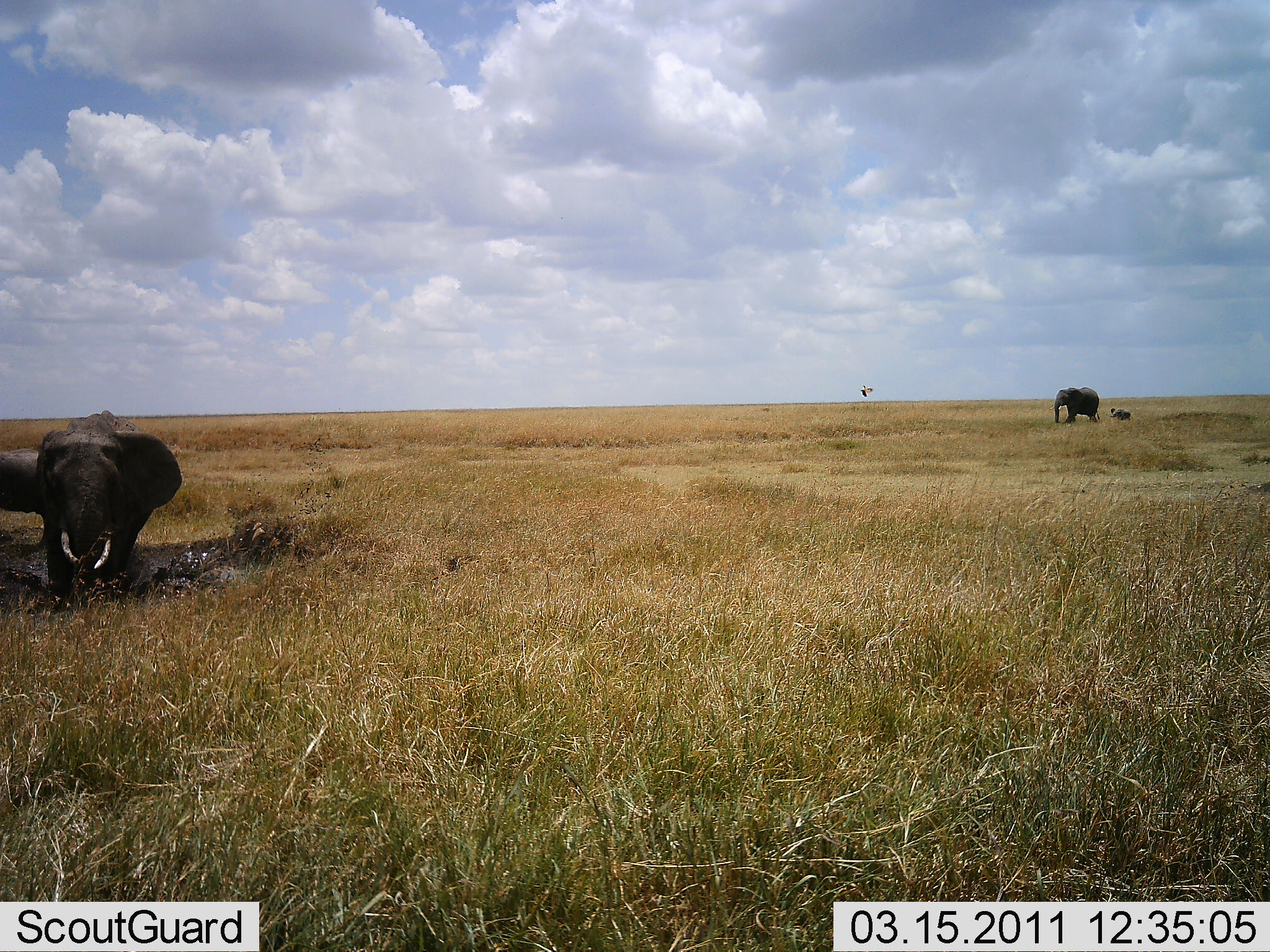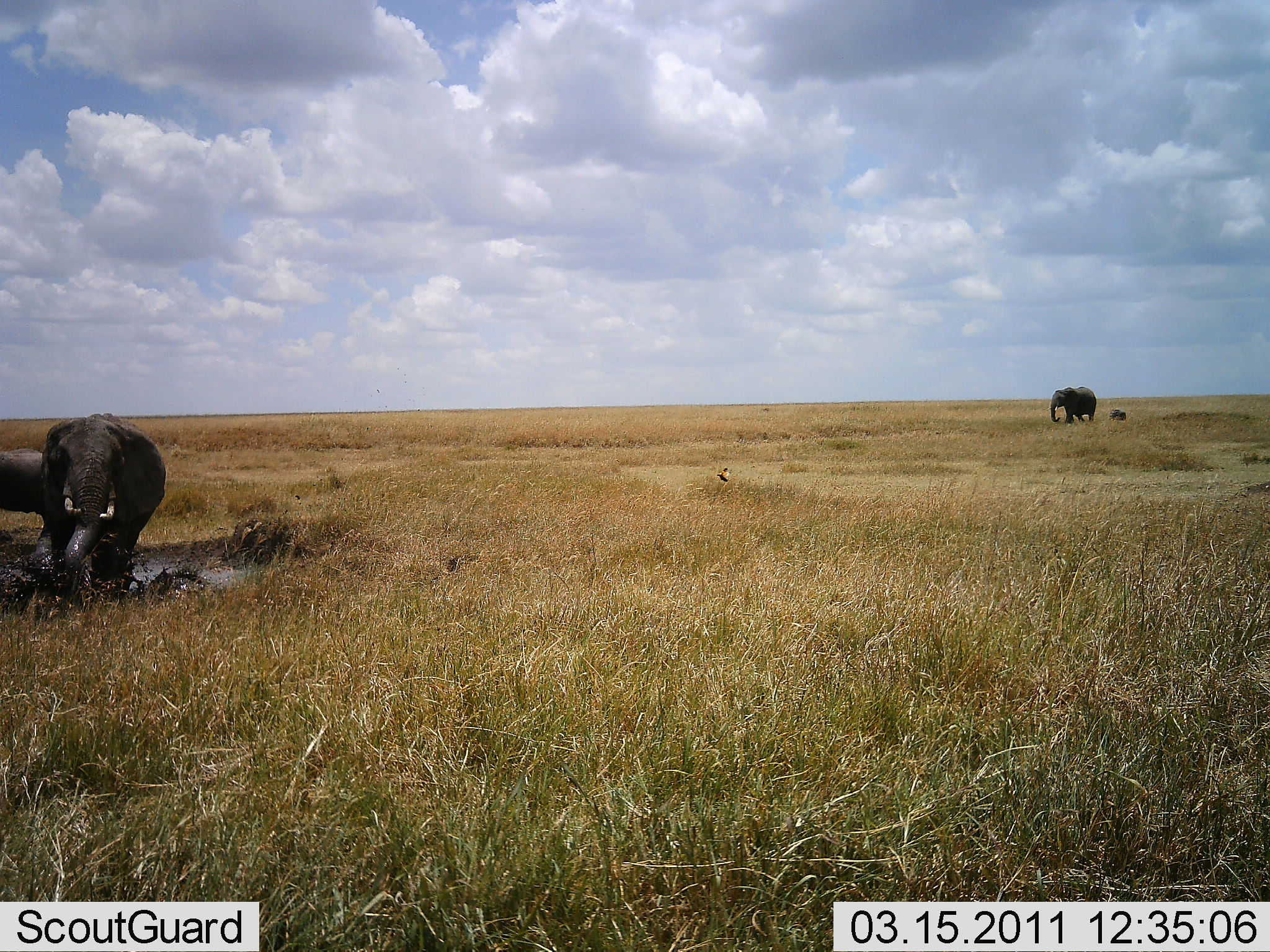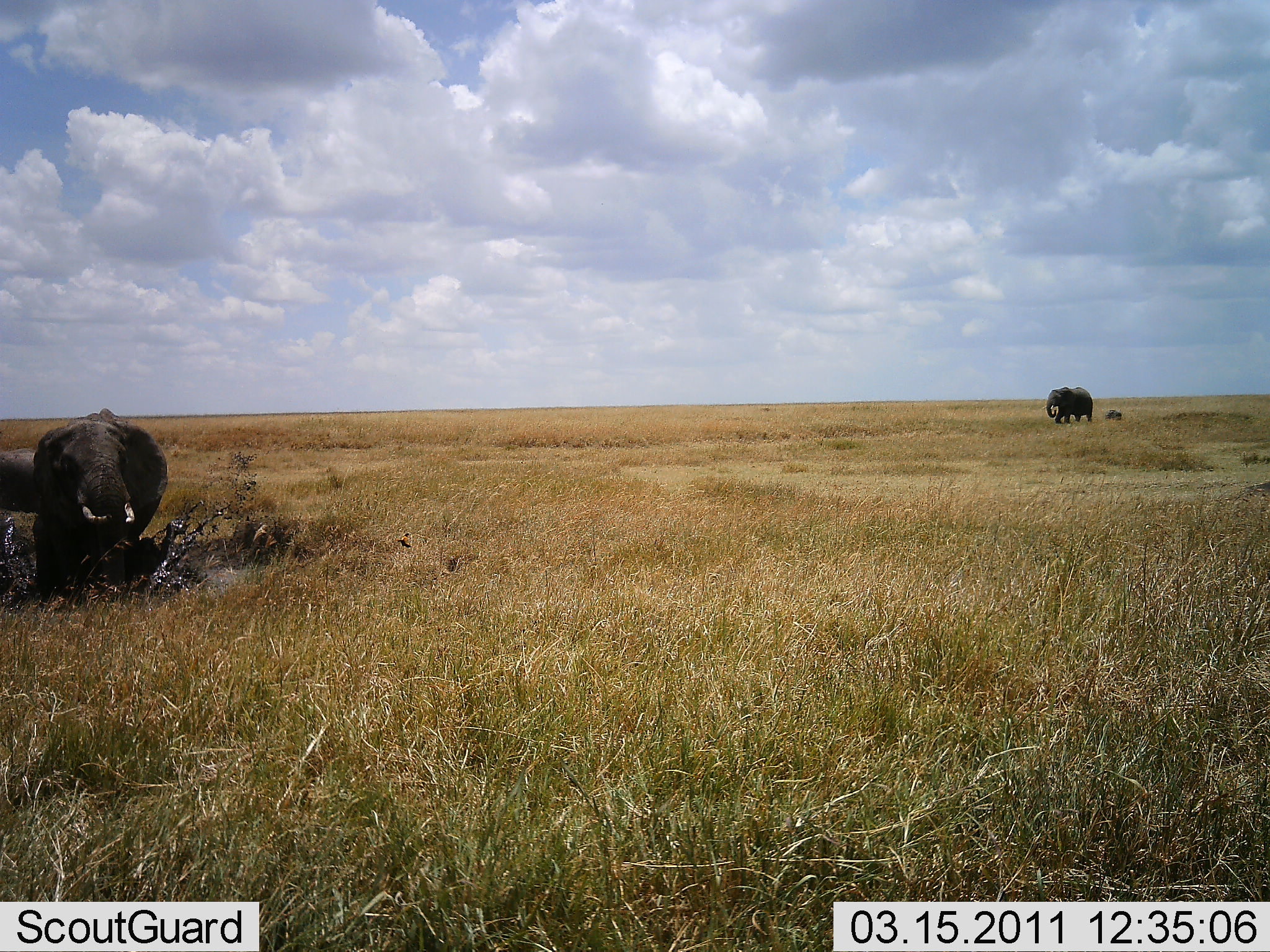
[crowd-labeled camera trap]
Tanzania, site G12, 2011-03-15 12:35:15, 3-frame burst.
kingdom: Animalia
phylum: Chordata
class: Mammalia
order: Proboscidea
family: Elephantidae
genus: Loxodonta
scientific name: Loxodonta africana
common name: african bush elephant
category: elephant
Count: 3.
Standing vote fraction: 33%.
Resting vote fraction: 8%.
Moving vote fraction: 100%.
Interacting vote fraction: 25%.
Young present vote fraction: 42%.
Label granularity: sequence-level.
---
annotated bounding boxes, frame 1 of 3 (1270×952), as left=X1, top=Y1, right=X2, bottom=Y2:
animal: left=0, top=411, right=183, bottom=611; left=1049, top=387, right=1100, bottom=425; left=1109, top=407, right=1132, bottom=421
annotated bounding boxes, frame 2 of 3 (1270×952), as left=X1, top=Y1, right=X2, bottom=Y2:
animal: left=37, top=412, right=168, bottom=607; left=0, top=448, right=57, bottom=545; left=1046, top=386, right=1097, bottom=425; left=715, top=467, right=731, bottom=484; left=1108, top=408, right=1127, bottom=422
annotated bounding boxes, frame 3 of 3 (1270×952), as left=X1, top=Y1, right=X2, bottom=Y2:
animal: left=32, top=408, right=169, bottom=600; left=0, top=448, right=60, bottom=545; left=1042, top=387, right=1093, bottom=426; left=394, top=532, right=411, bottom=548; left=1105, top=408, right=1122, bottom=423